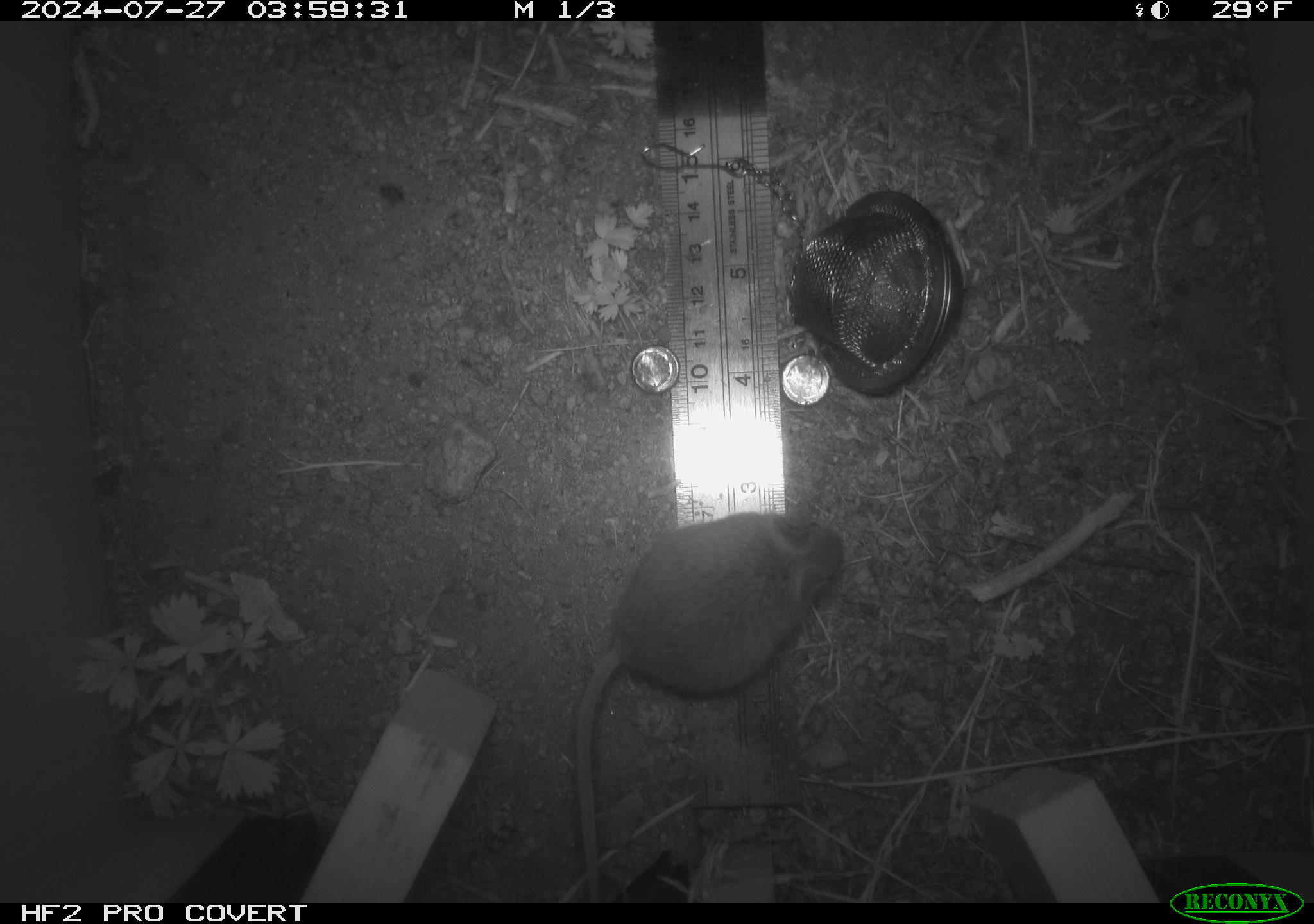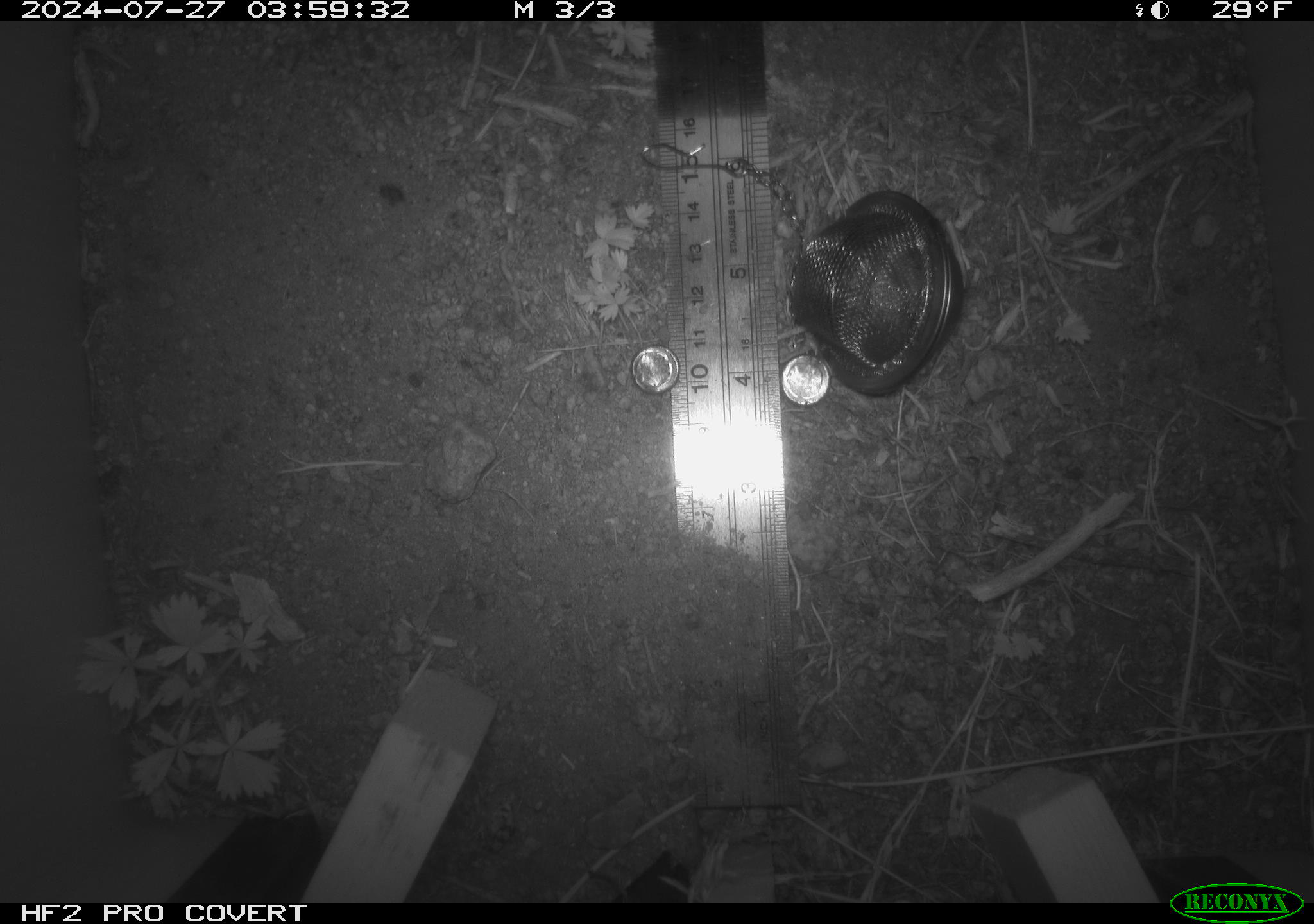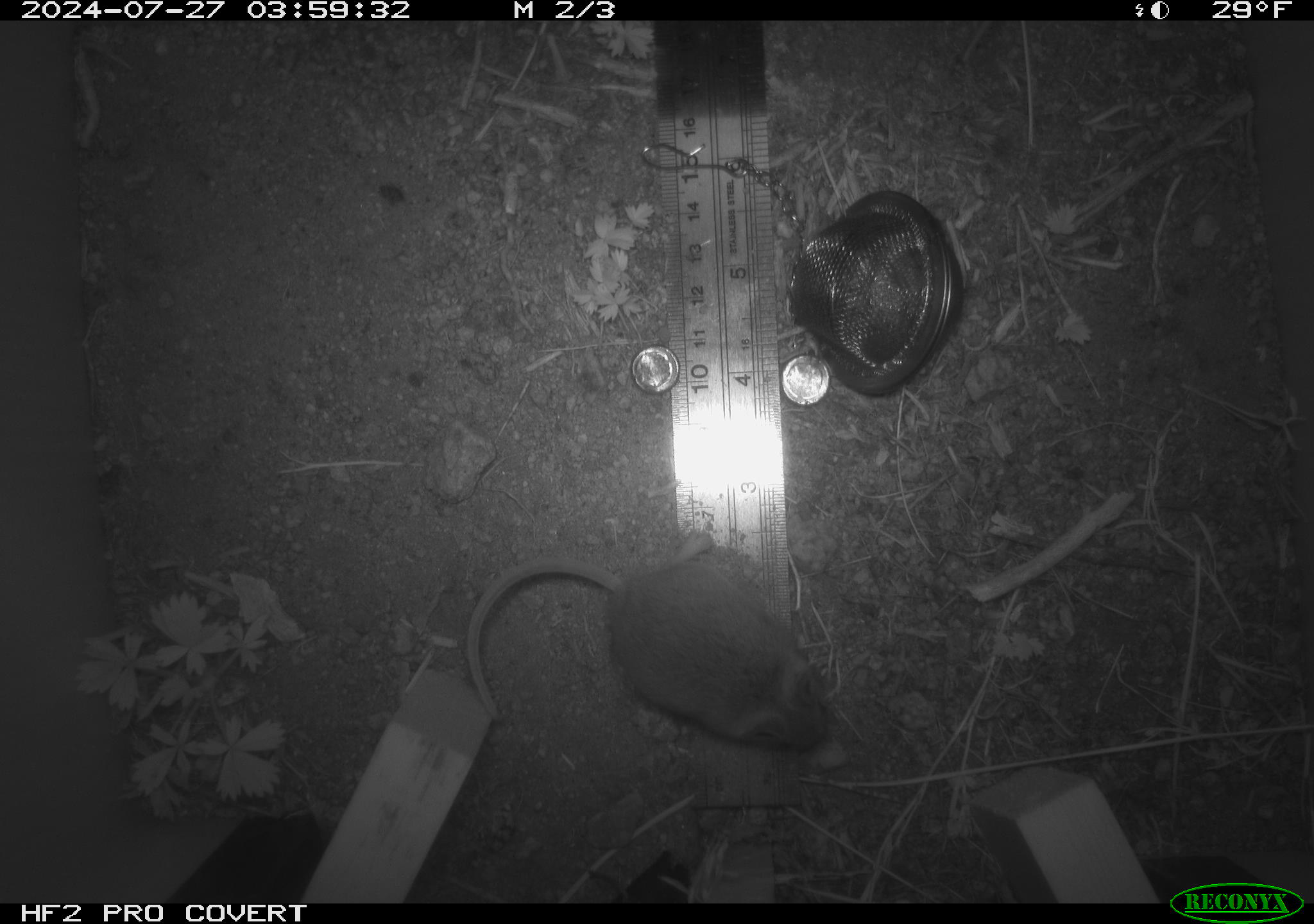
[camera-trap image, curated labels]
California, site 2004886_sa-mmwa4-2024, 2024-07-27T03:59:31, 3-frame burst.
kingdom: Animalia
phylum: Chordata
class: Mammalia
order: Rodentia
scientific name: Rodentia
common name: mouse species